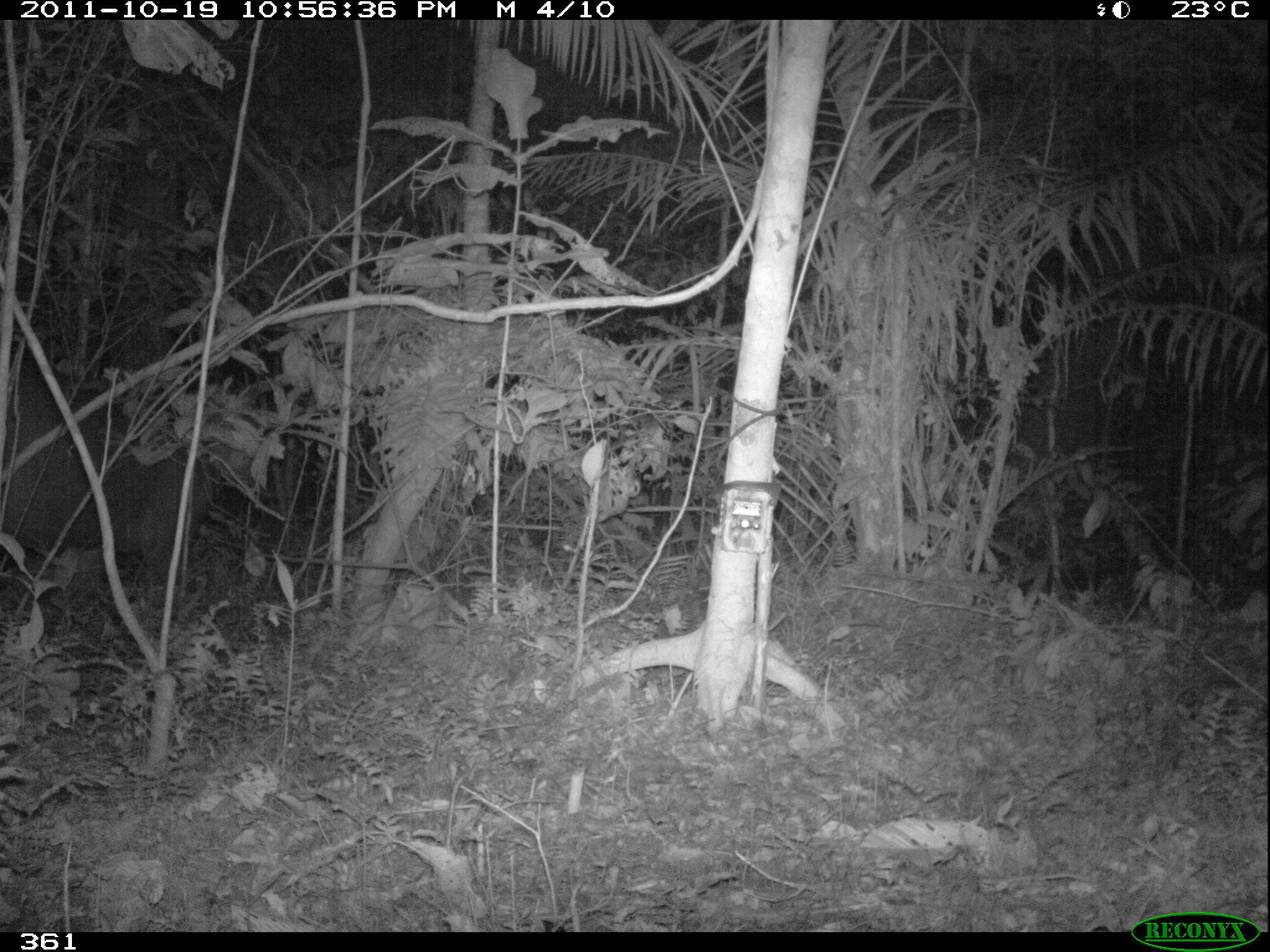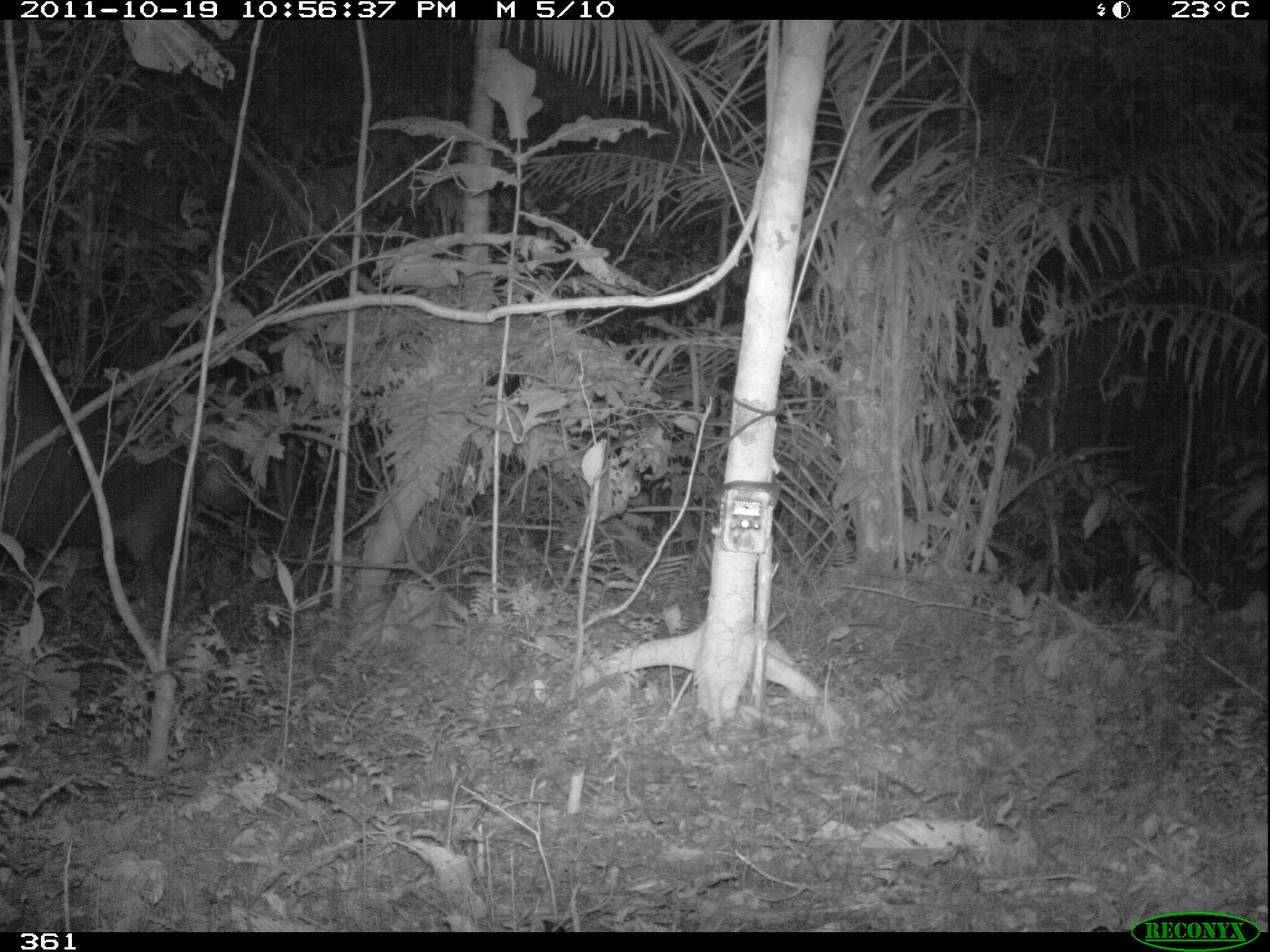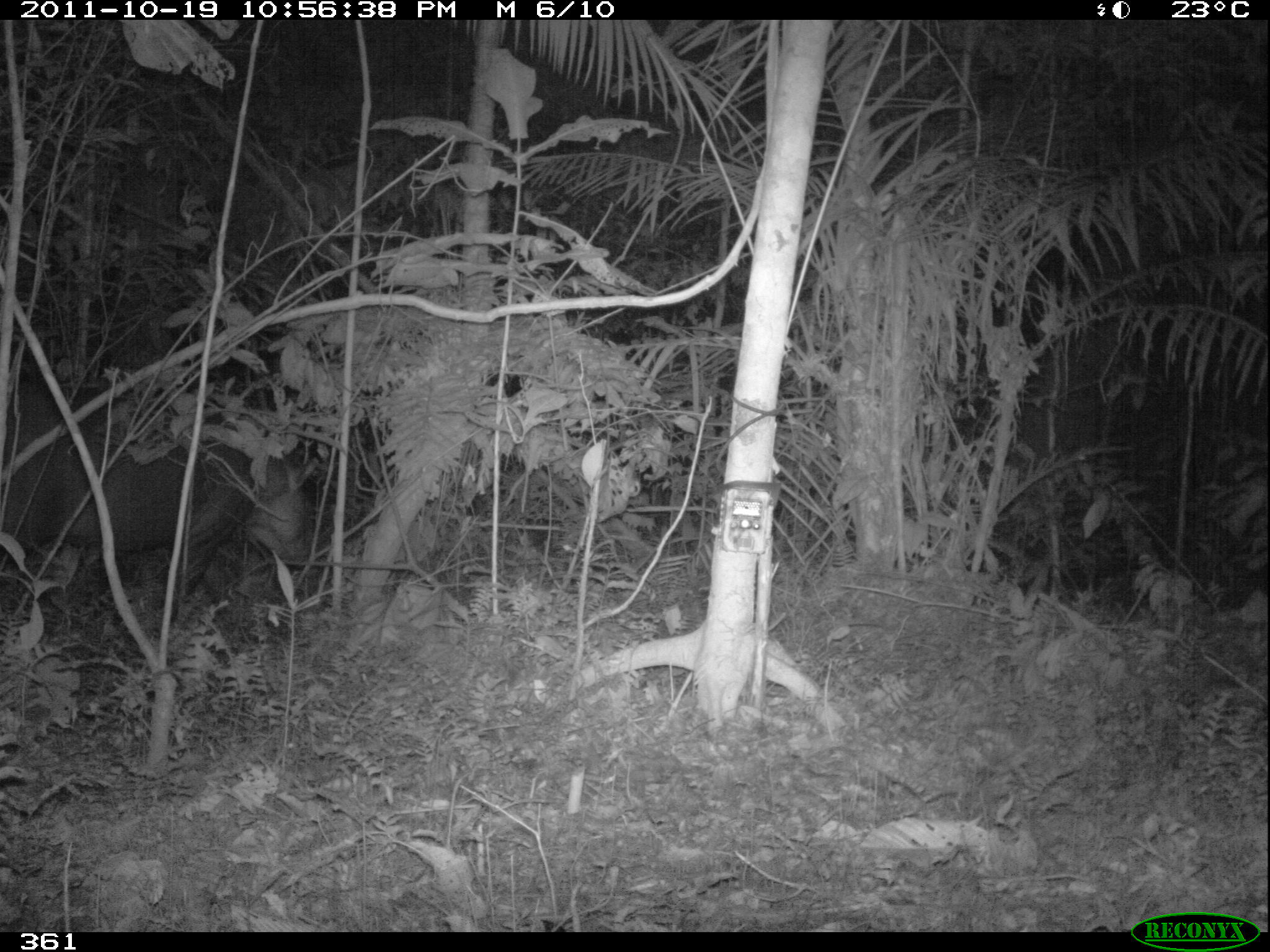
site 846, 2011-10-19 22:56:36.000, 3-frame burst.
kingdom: Animalia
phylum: Chordata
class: Mammalia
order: Perissodactyla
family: Tapiridae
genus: Tapirus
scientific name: Tapirus terrestris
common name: south american tapir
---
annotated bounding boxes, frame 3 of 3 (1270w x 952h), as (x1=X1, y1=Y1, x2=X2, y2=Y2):
tapirus terrestris: (x1=0, y1=381, x2=318, y2=606)